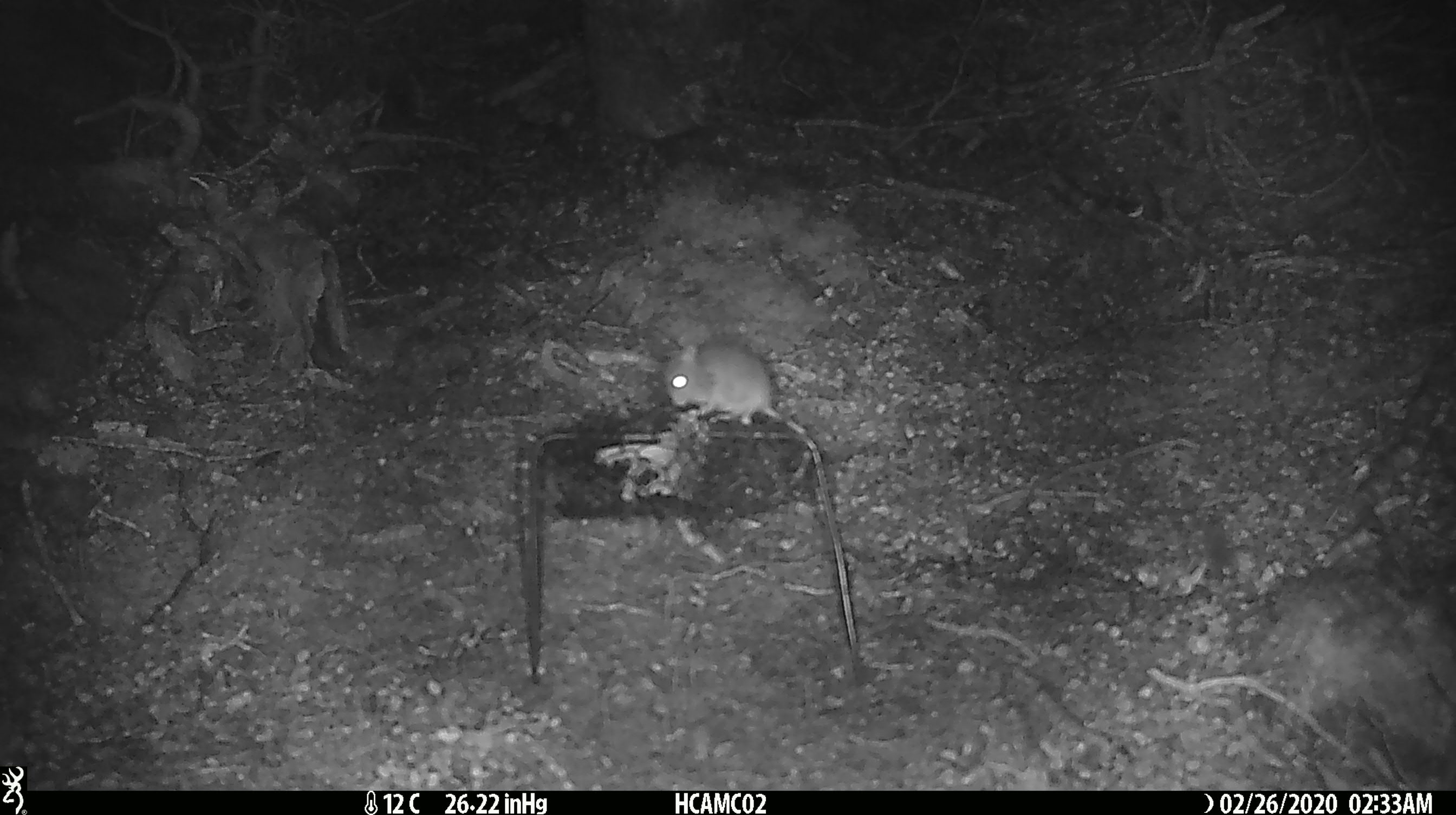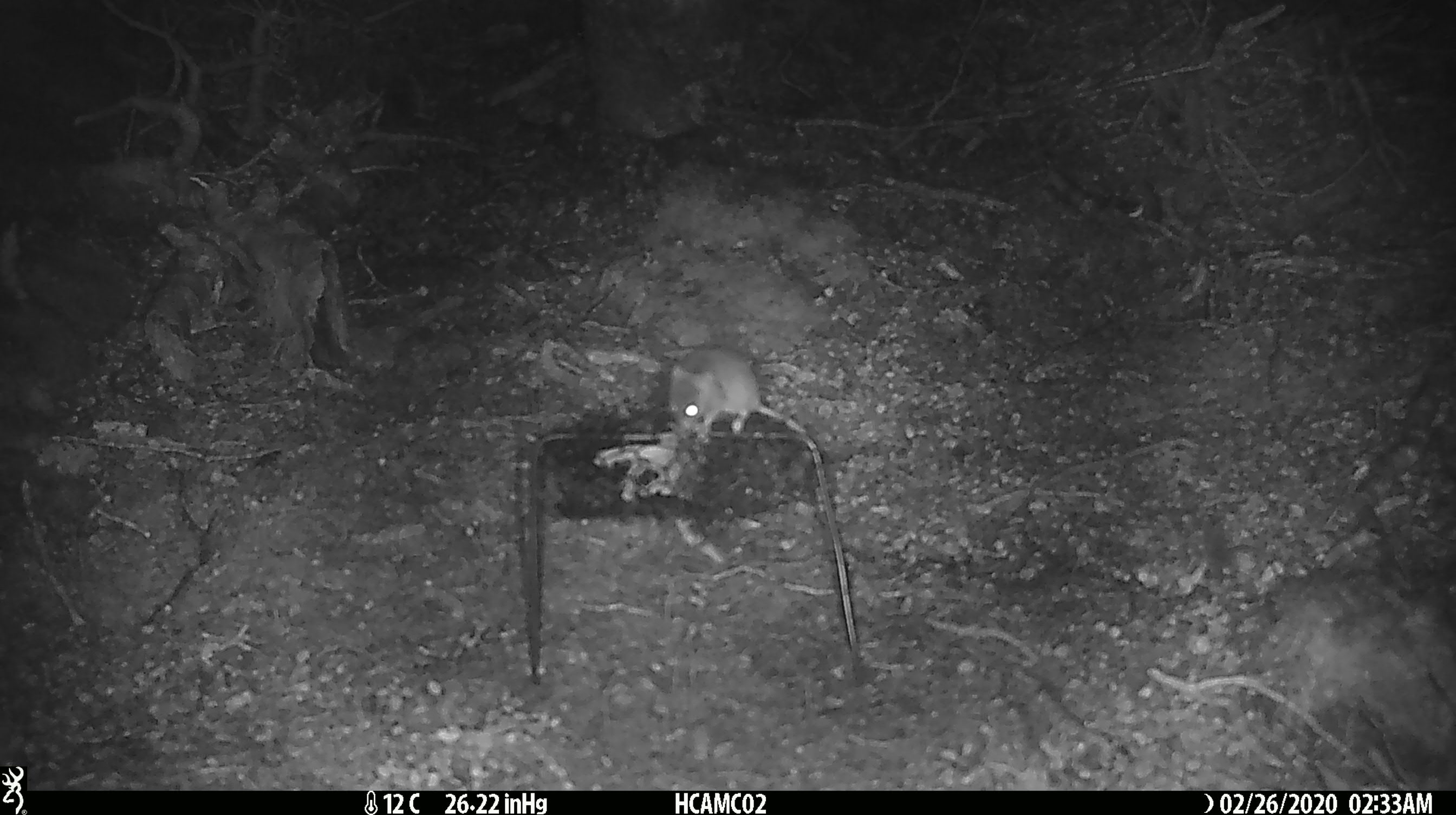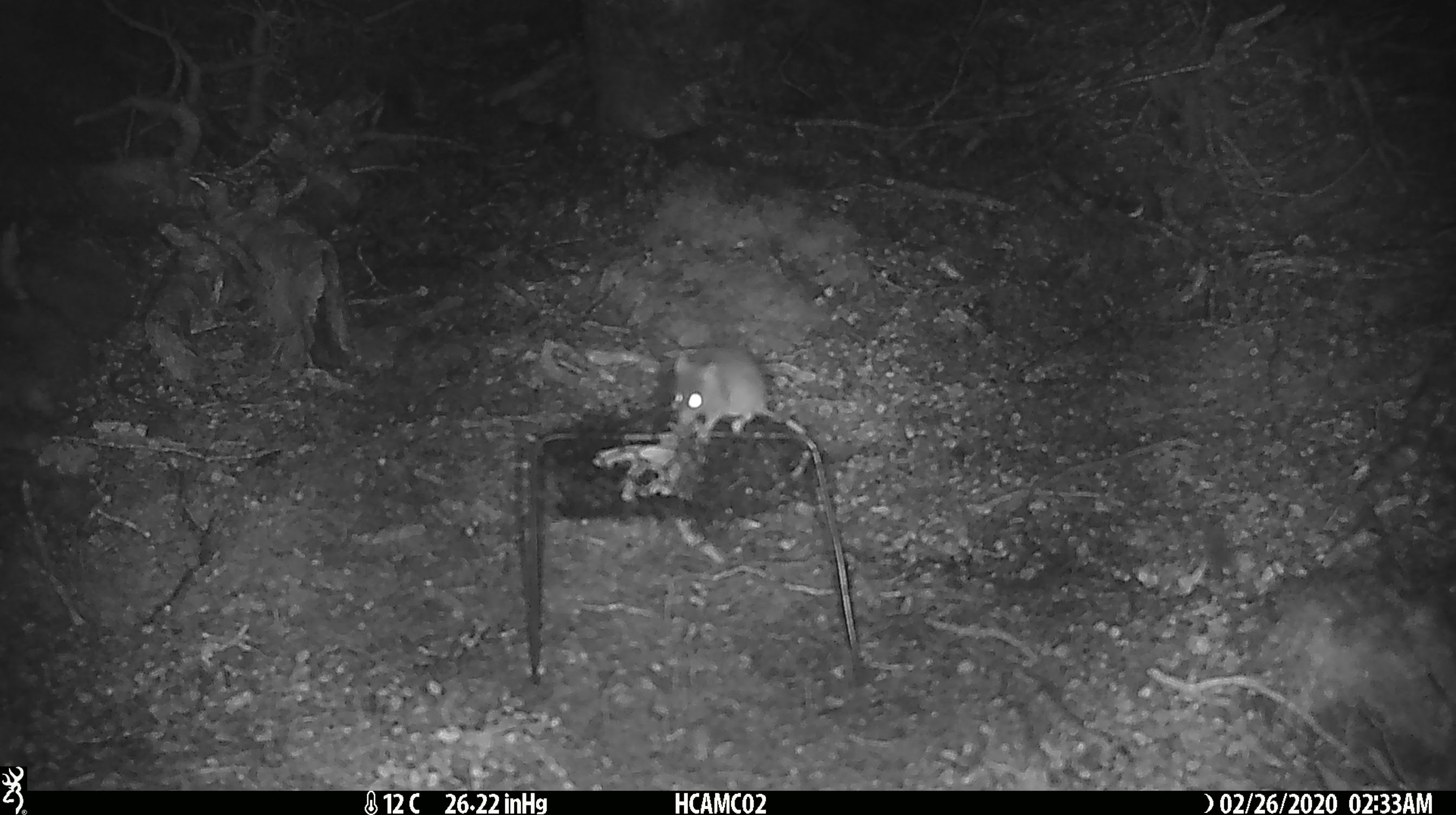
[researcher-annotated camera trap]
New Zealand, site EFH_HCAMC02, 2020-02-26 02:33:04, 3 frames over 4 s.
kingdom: Animalia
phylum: Chordata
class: Mammalia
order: Rodentia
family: Muridae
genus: Mus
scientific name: Mus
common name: mouse